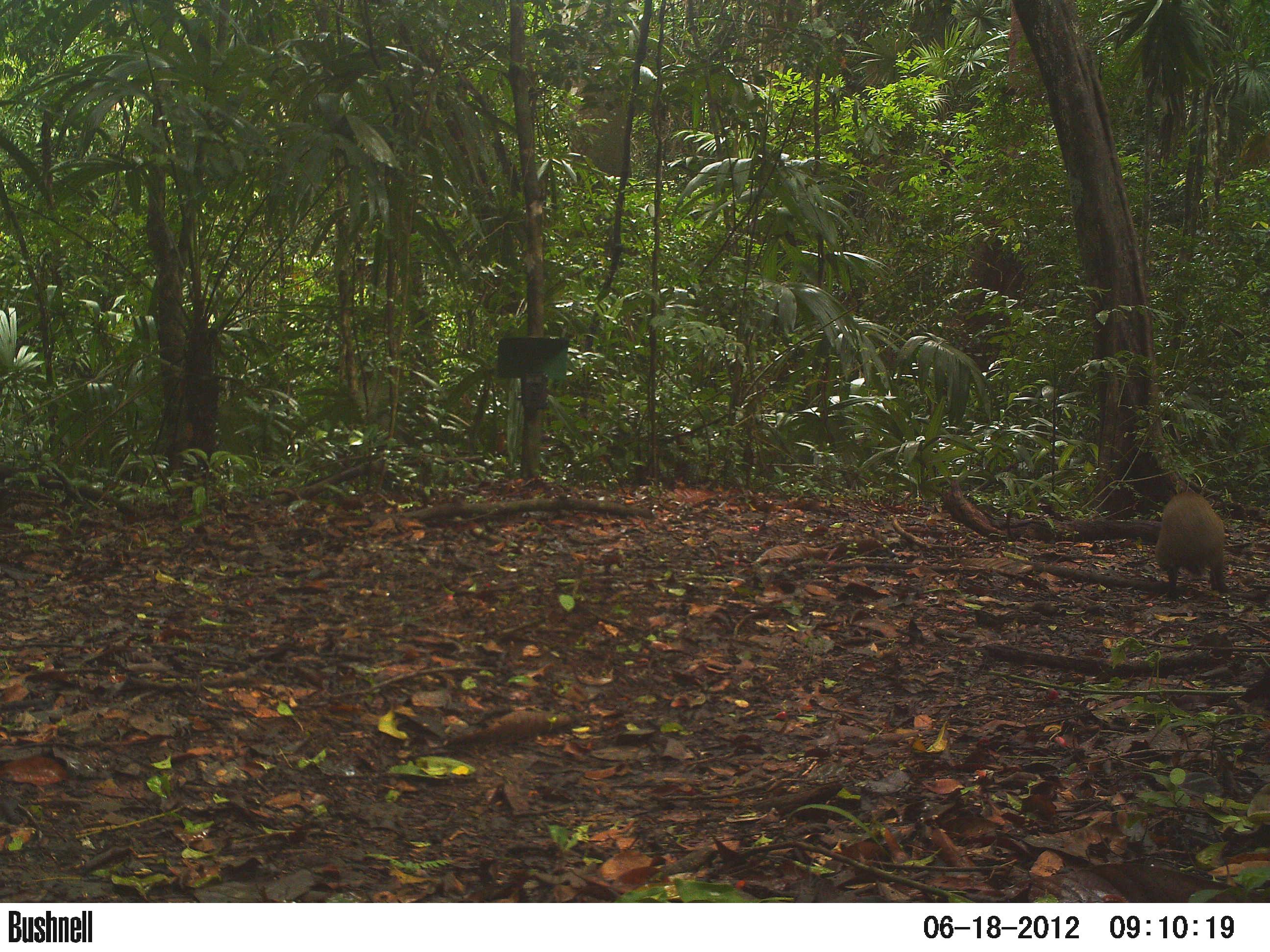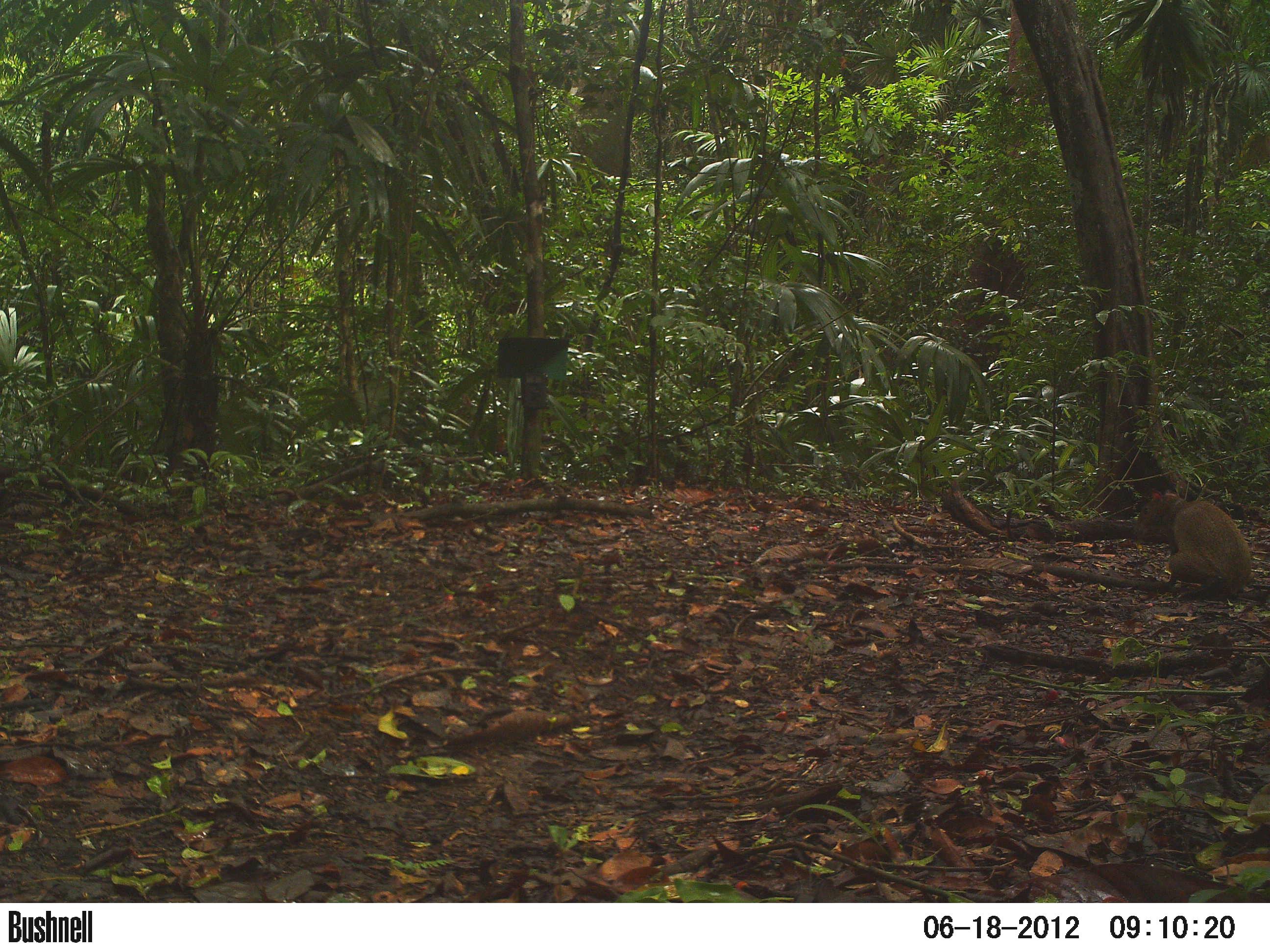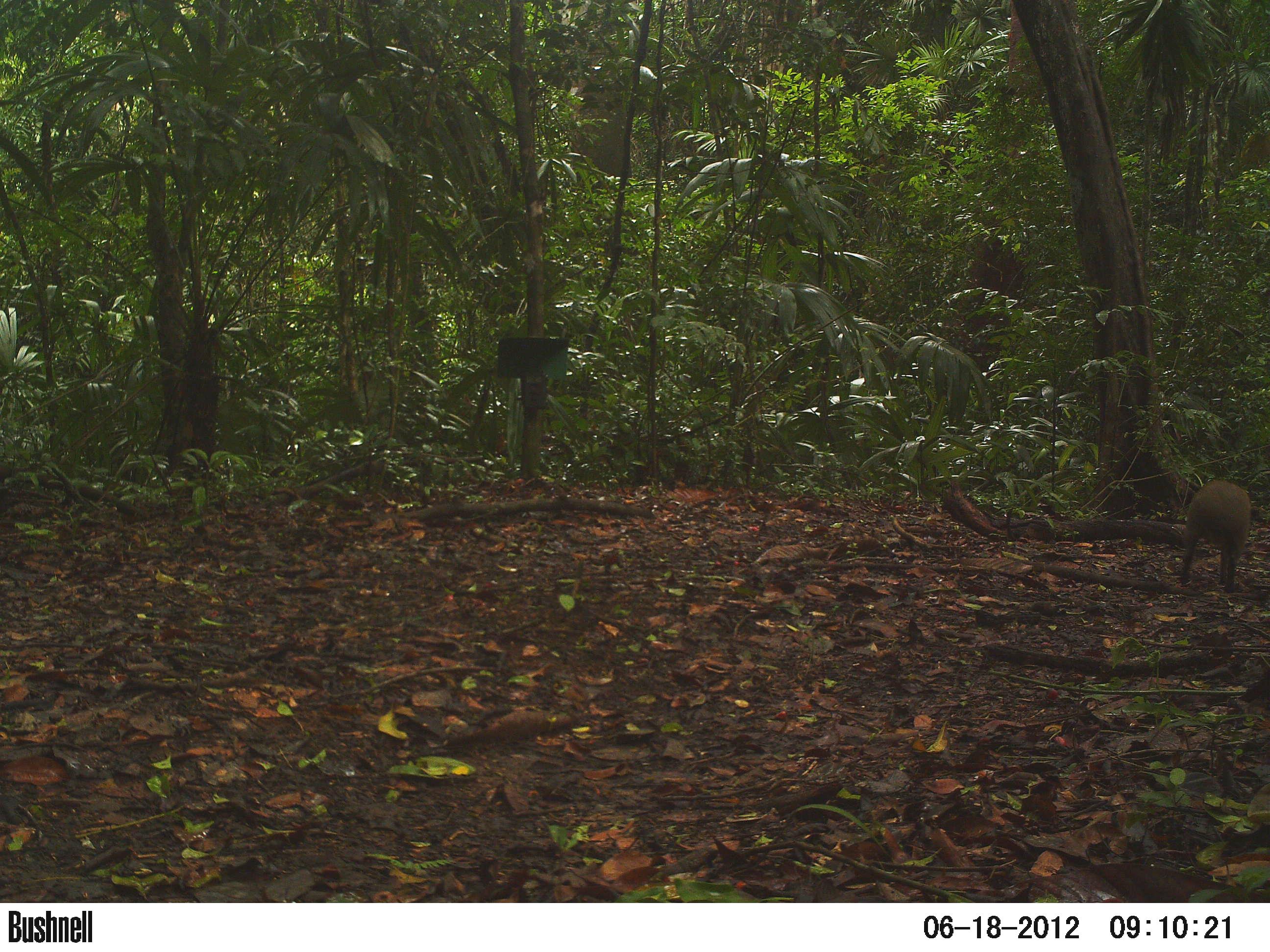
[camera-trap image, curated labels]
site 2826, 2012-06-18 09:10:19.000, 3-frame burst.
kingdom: Animalia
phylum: Chordata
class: Mammalia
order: Rodentia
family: Dasyproctidae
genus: Dasyprocta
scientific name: Dasyprocta punctata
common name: central american agouti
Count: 1.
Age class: adult.